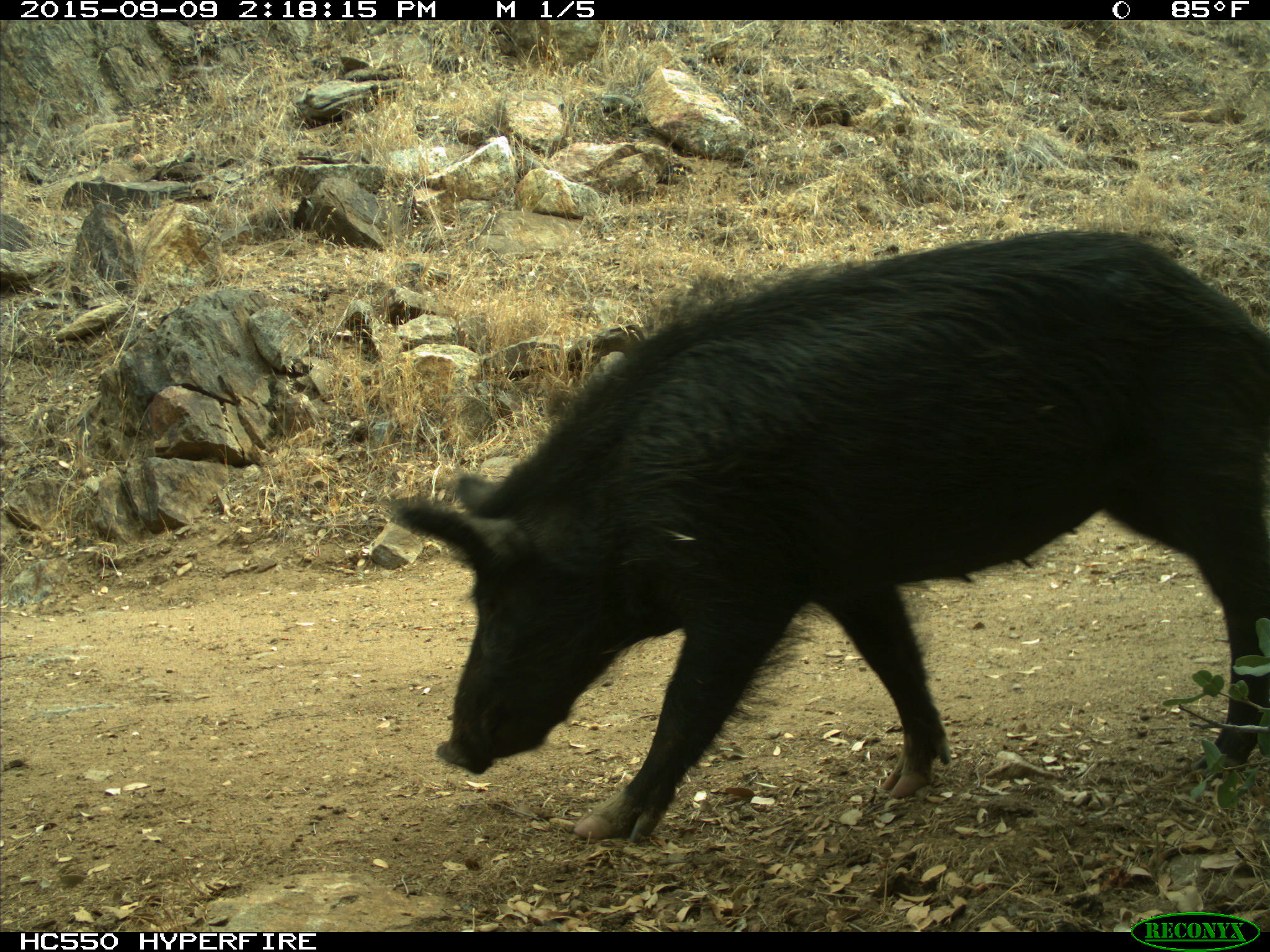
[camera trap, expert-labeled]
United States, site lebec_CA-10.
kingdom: Animalia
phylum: Chordata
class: Mammalia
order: Artiodactyla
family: Suidae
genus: Sus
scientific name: Sus scrofa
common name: wild boar